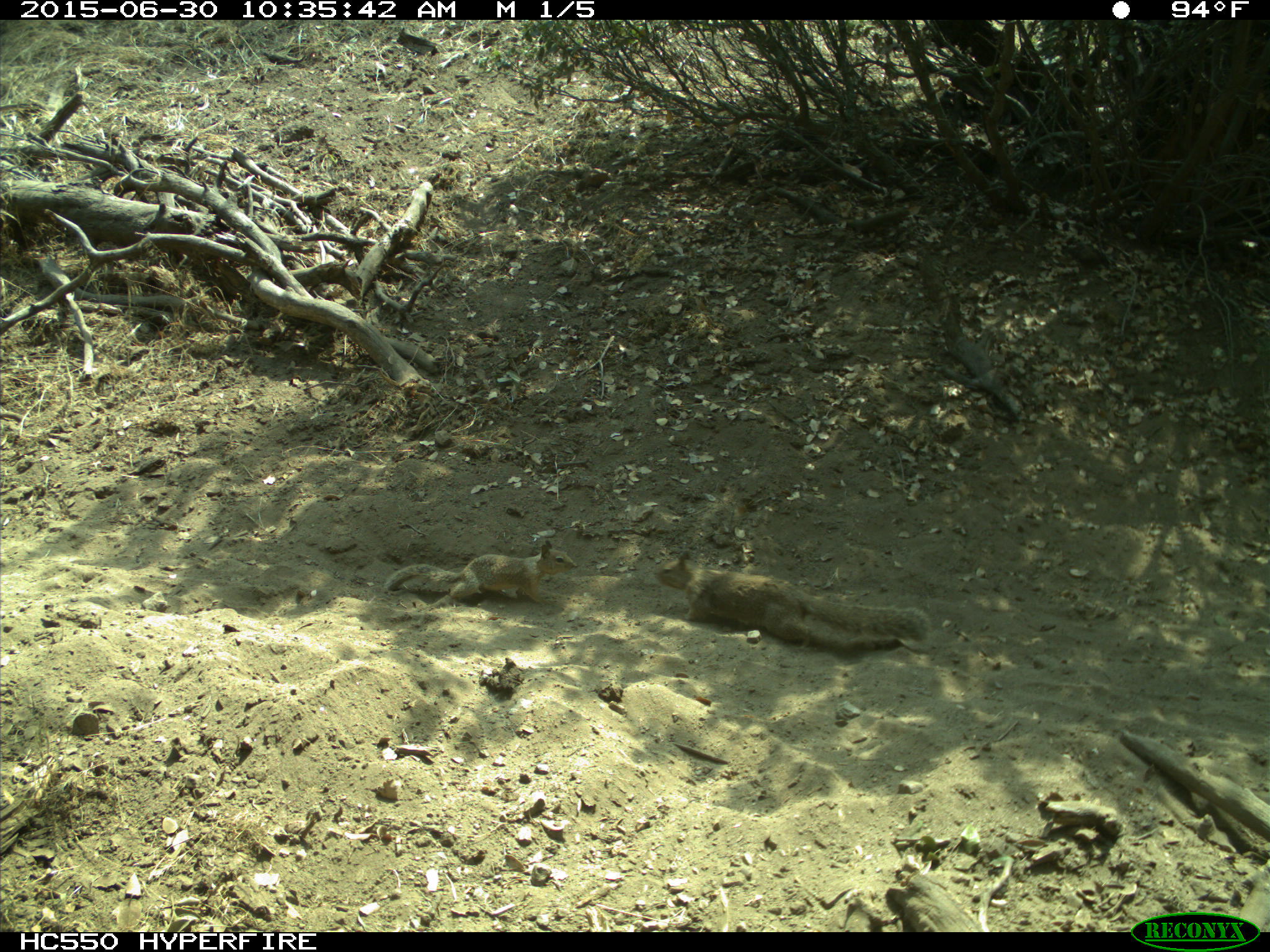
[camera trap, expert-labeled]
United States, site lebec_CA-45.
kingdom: Animalia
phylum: Chordata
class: Mammalia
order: Rodentia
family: Sciuridae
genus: Otospermophilus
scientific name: Otospermophilus beecheyi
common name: california ground squirrel